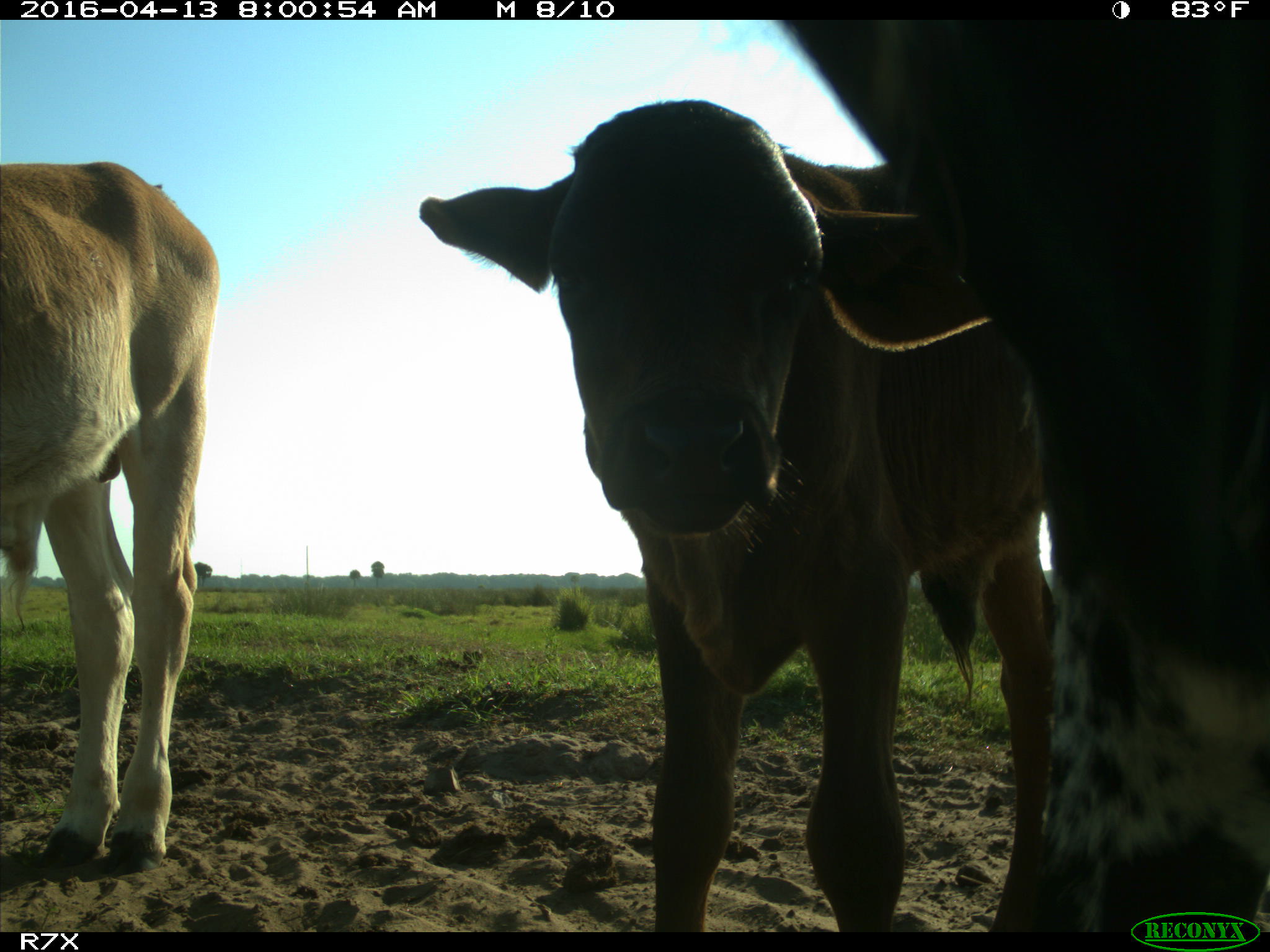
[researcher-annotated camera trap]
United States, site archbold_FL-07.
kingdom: Animalia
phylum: Chordata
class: Mammalia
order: Artiodactyla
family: Bovidae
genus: Bos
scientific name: Bos taurus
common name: domestic cow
Bos taurus (domestic cow).